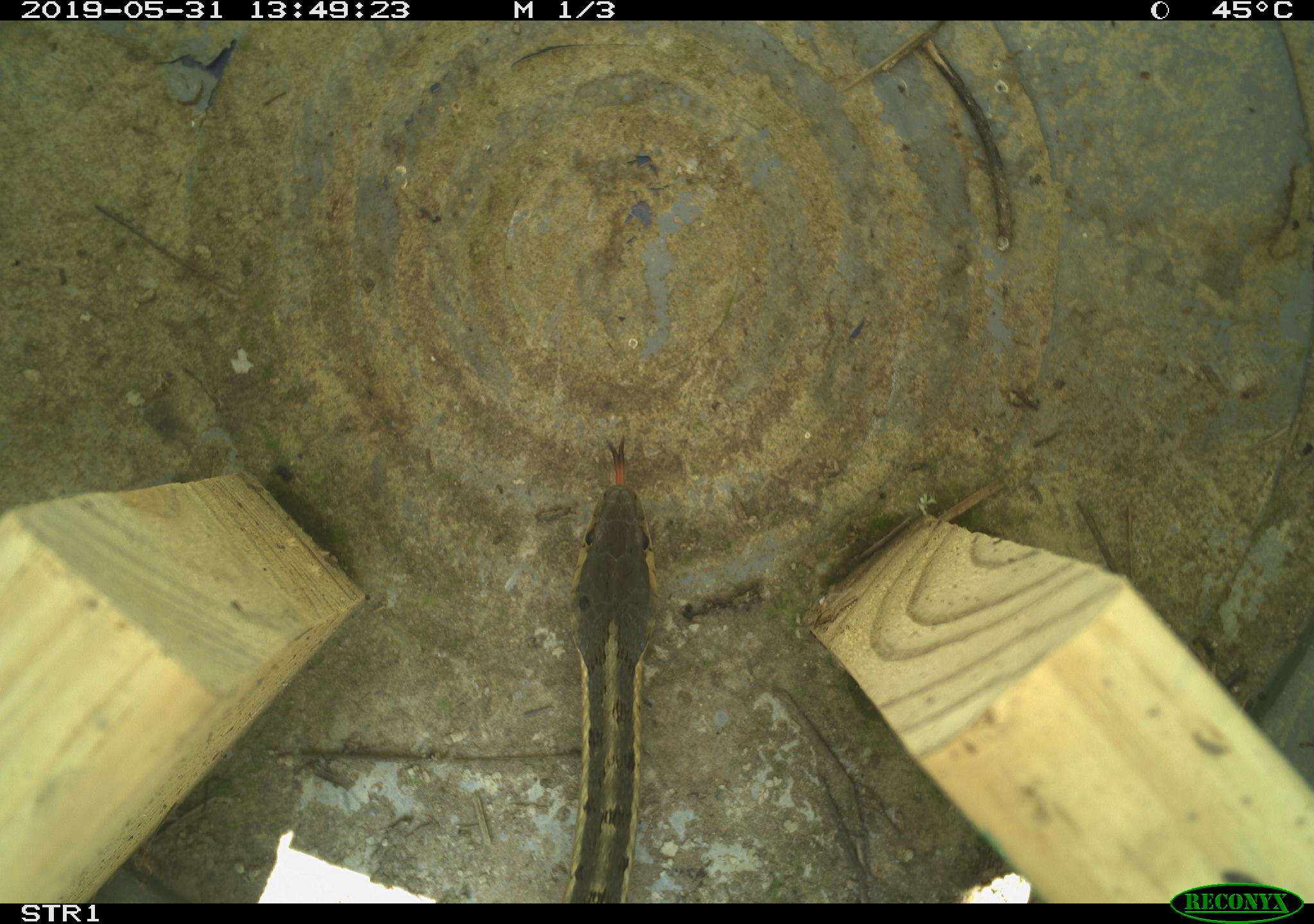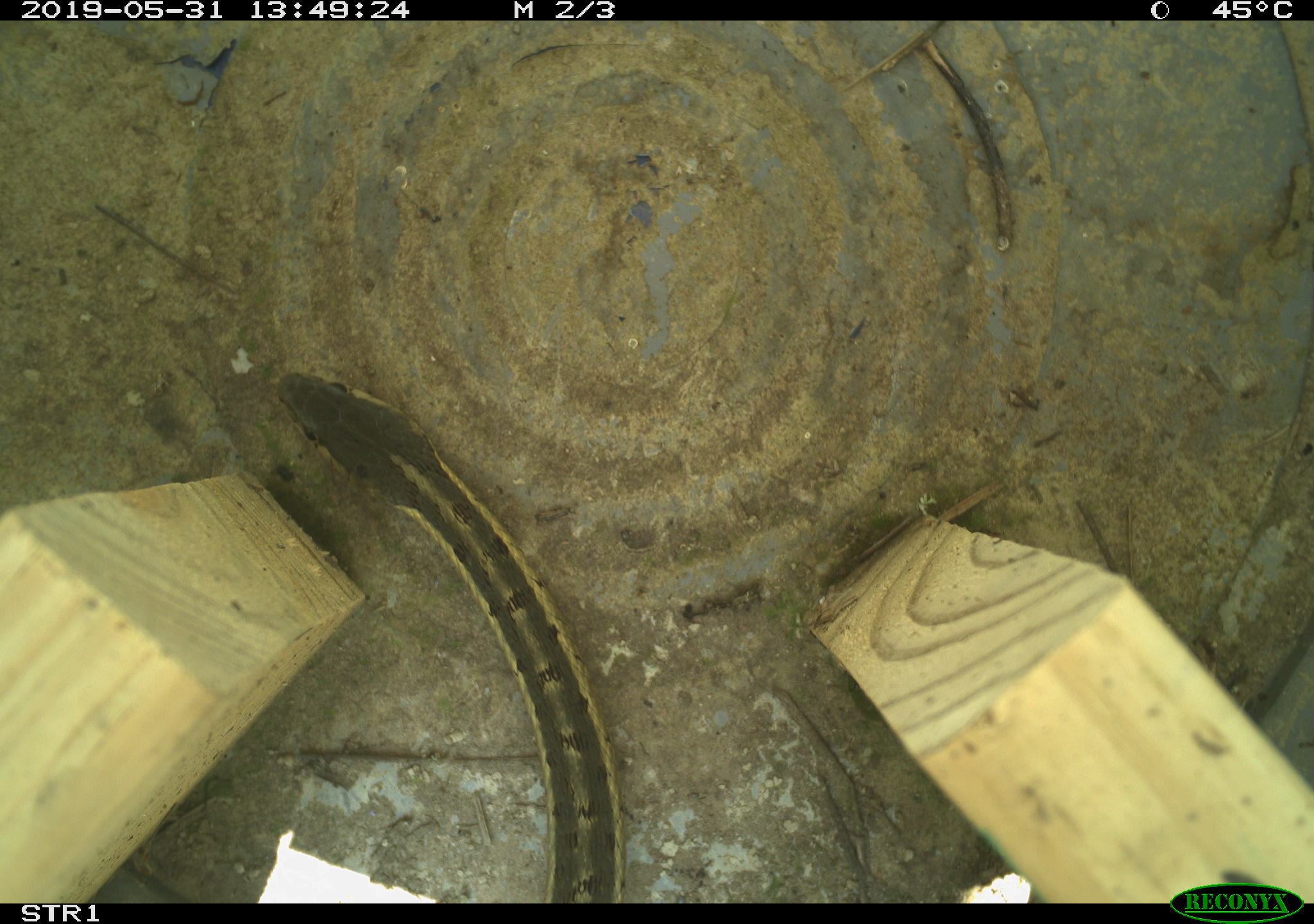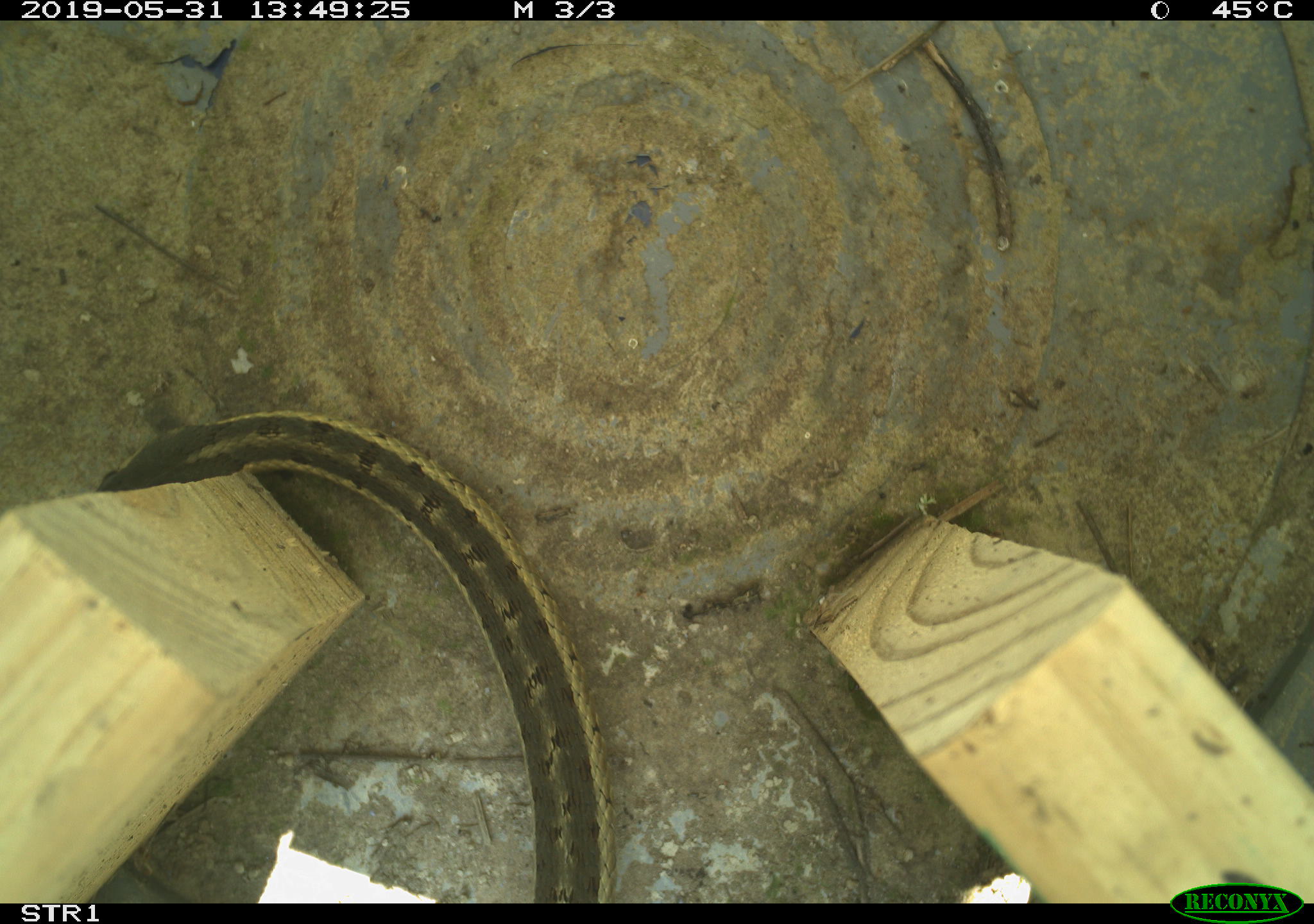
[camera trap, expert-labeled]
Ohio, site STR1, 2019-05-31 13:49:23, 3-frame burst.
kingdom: Animalia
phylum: Chordata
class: Reptilia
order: Squamata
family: Colubridae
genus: Thamnophis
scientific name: Thamnophis sirtalis sirtalis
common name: eastern gartersnake